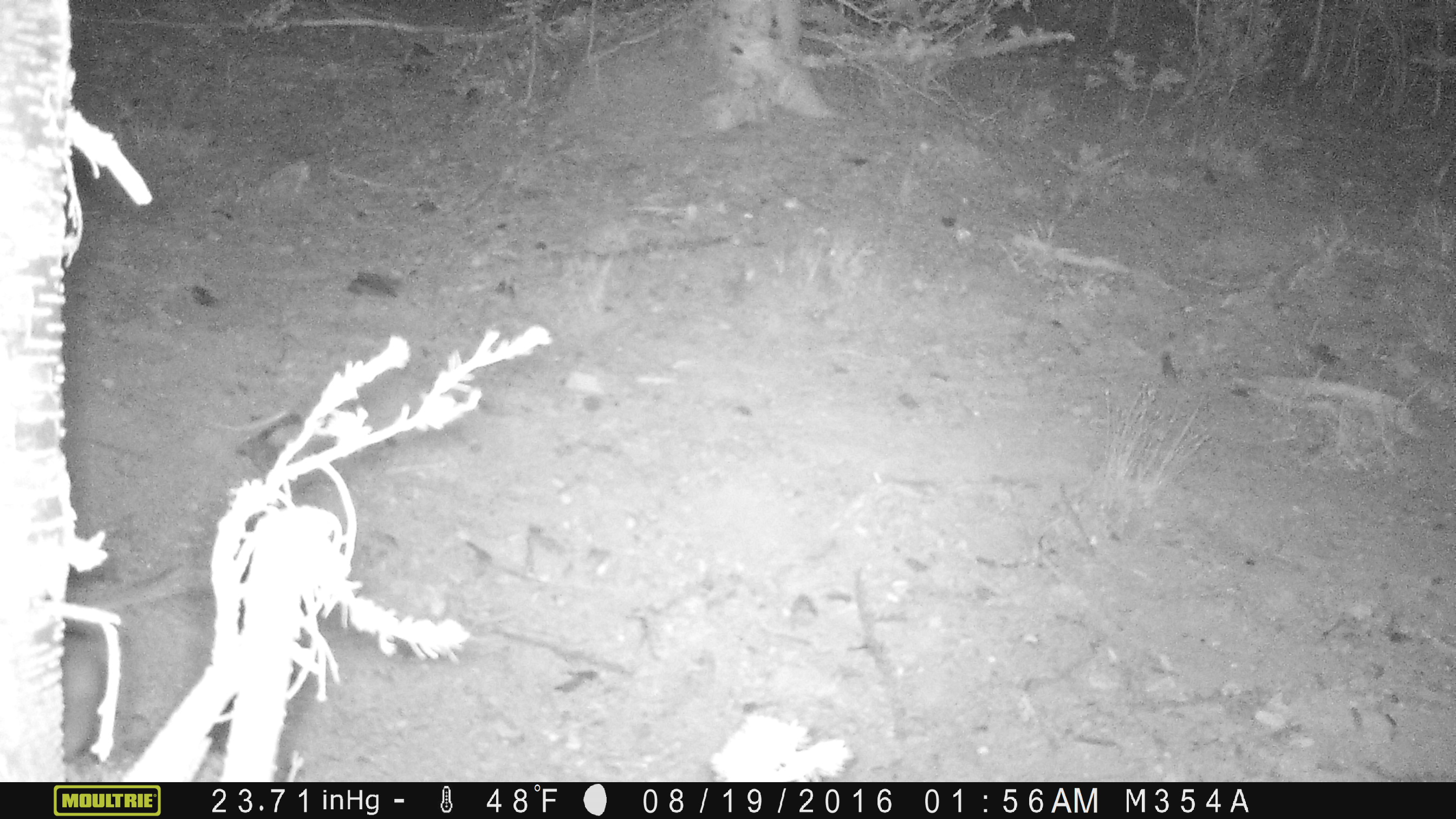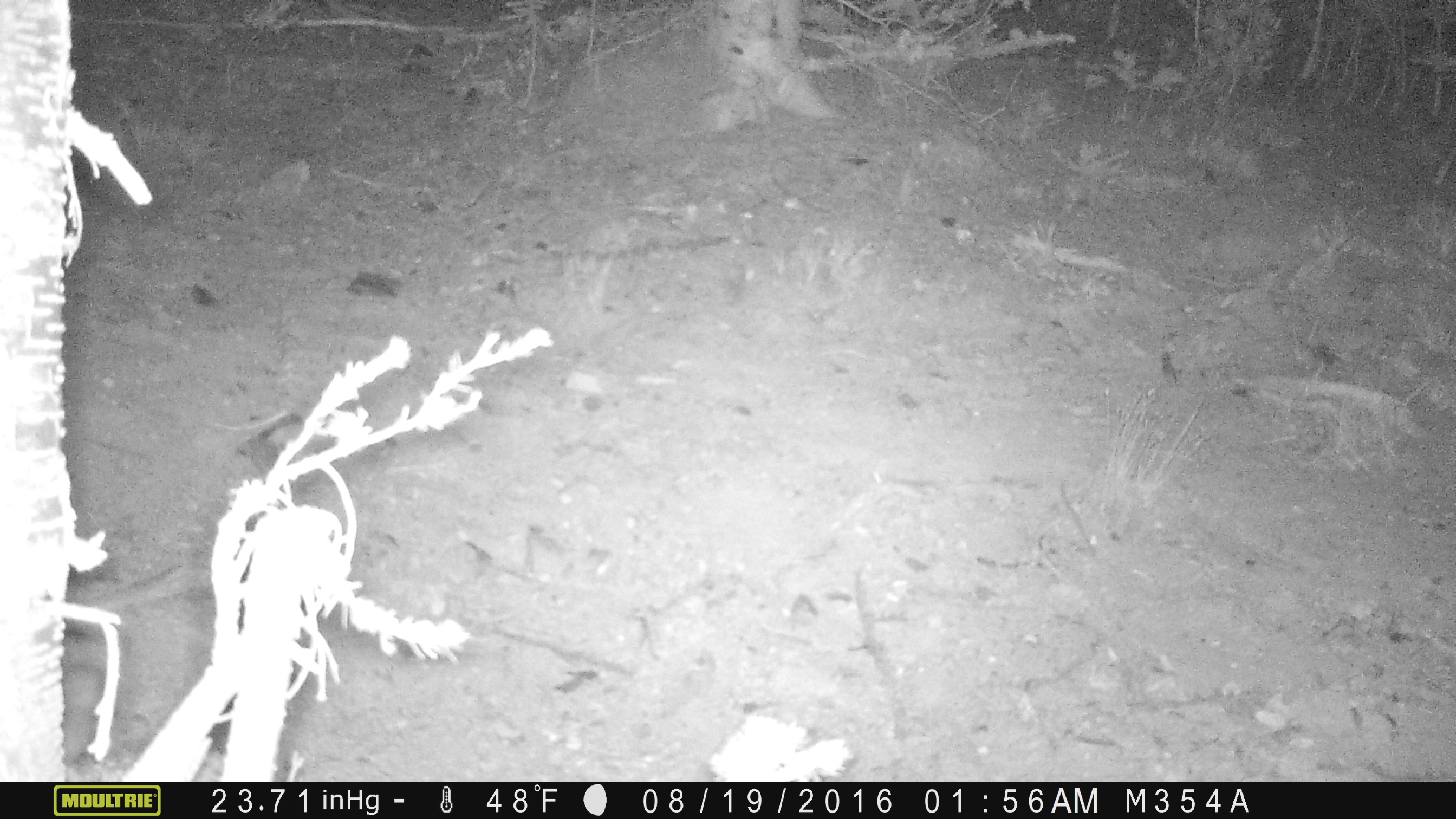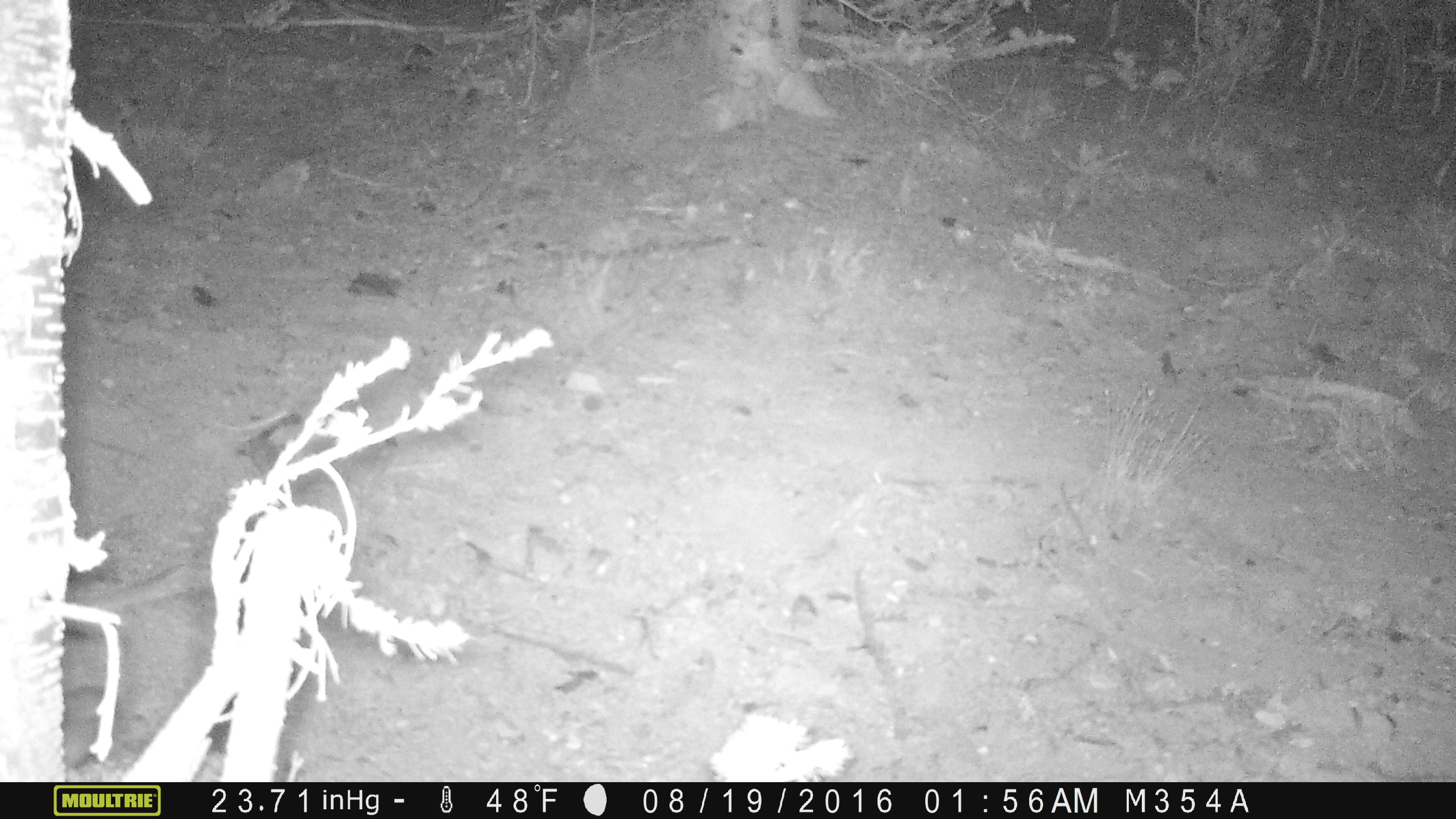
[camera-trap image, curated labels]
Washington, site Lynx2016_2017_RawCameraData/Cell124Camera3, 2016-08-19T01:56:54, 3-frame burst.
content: unidentified animal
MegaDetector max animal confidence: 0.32